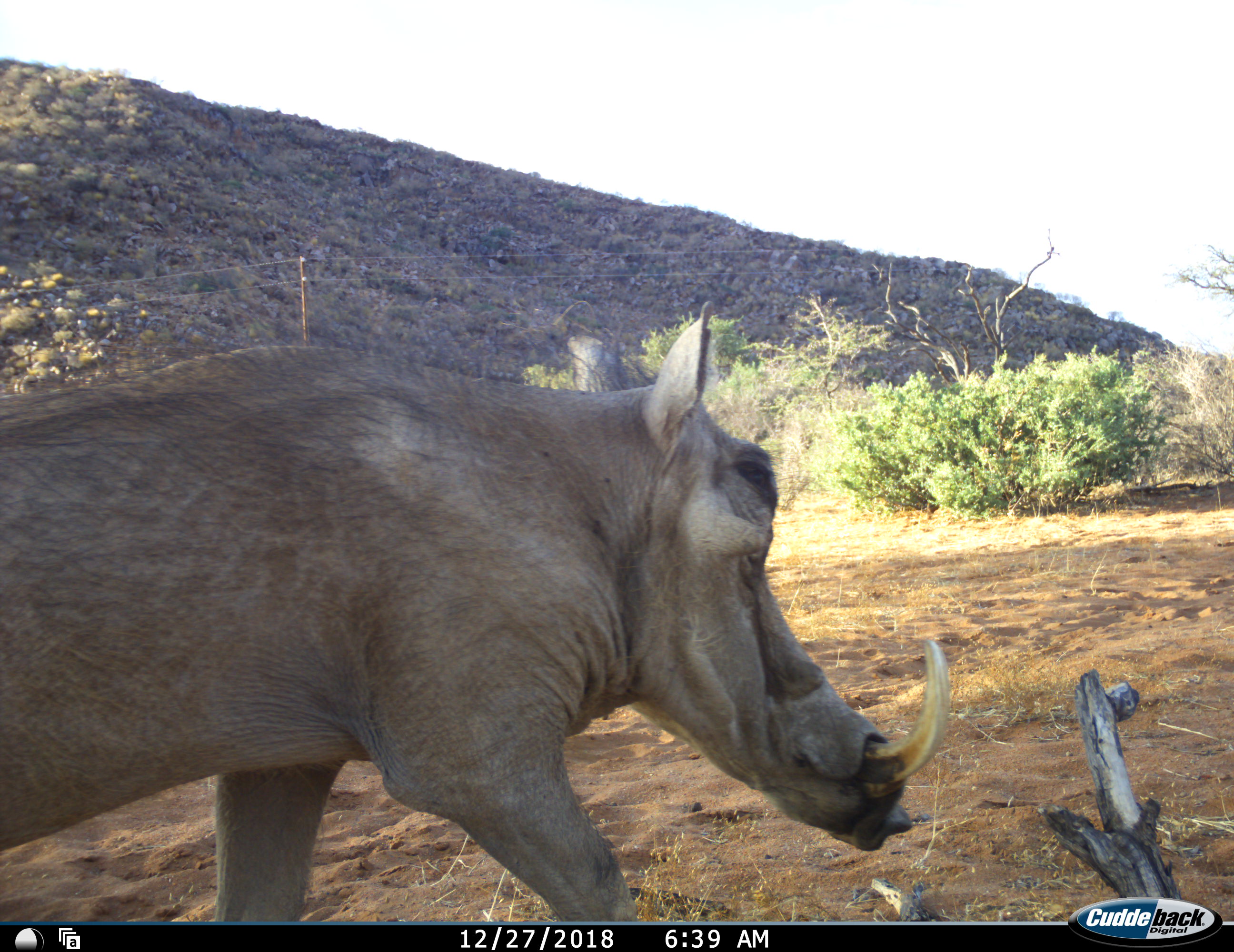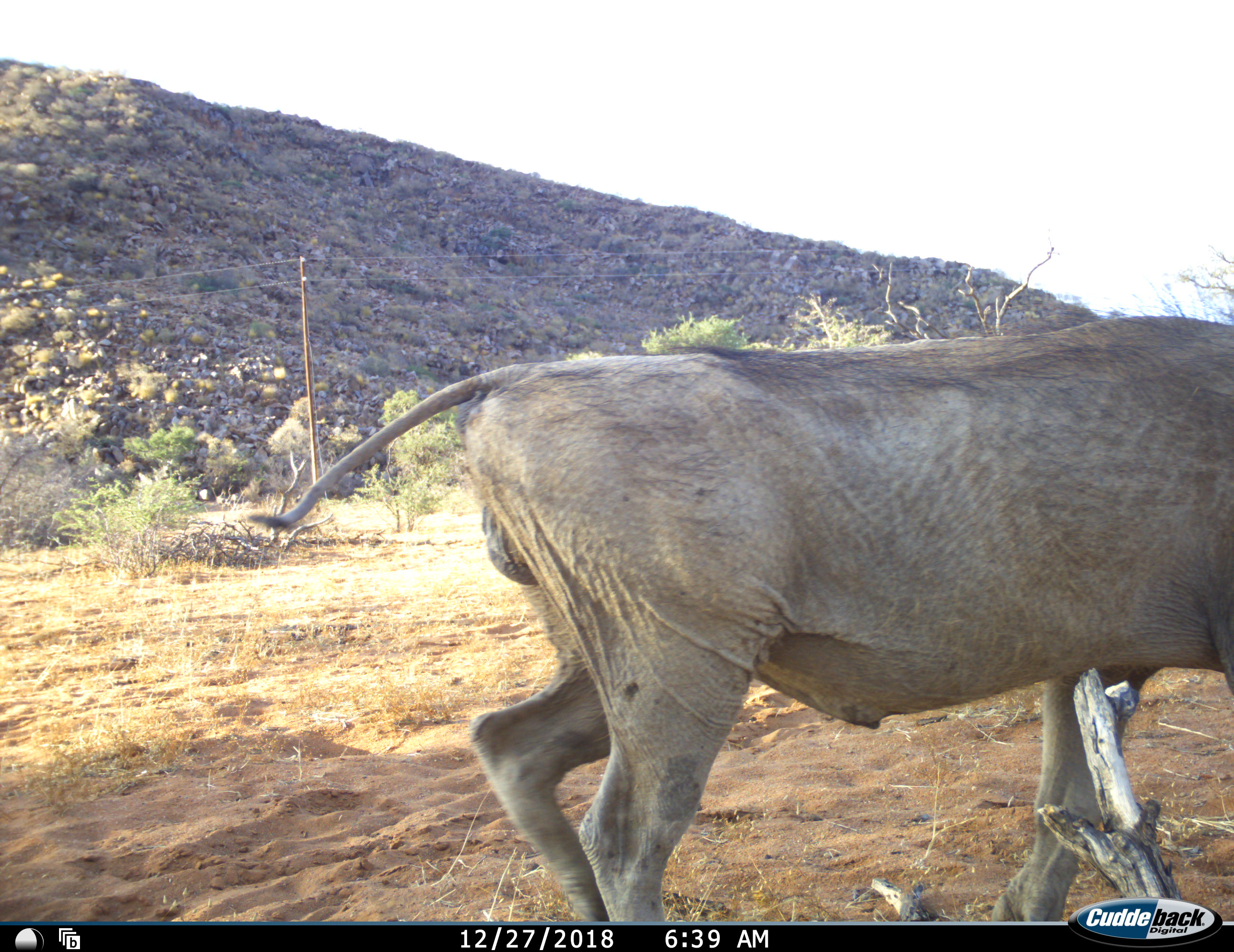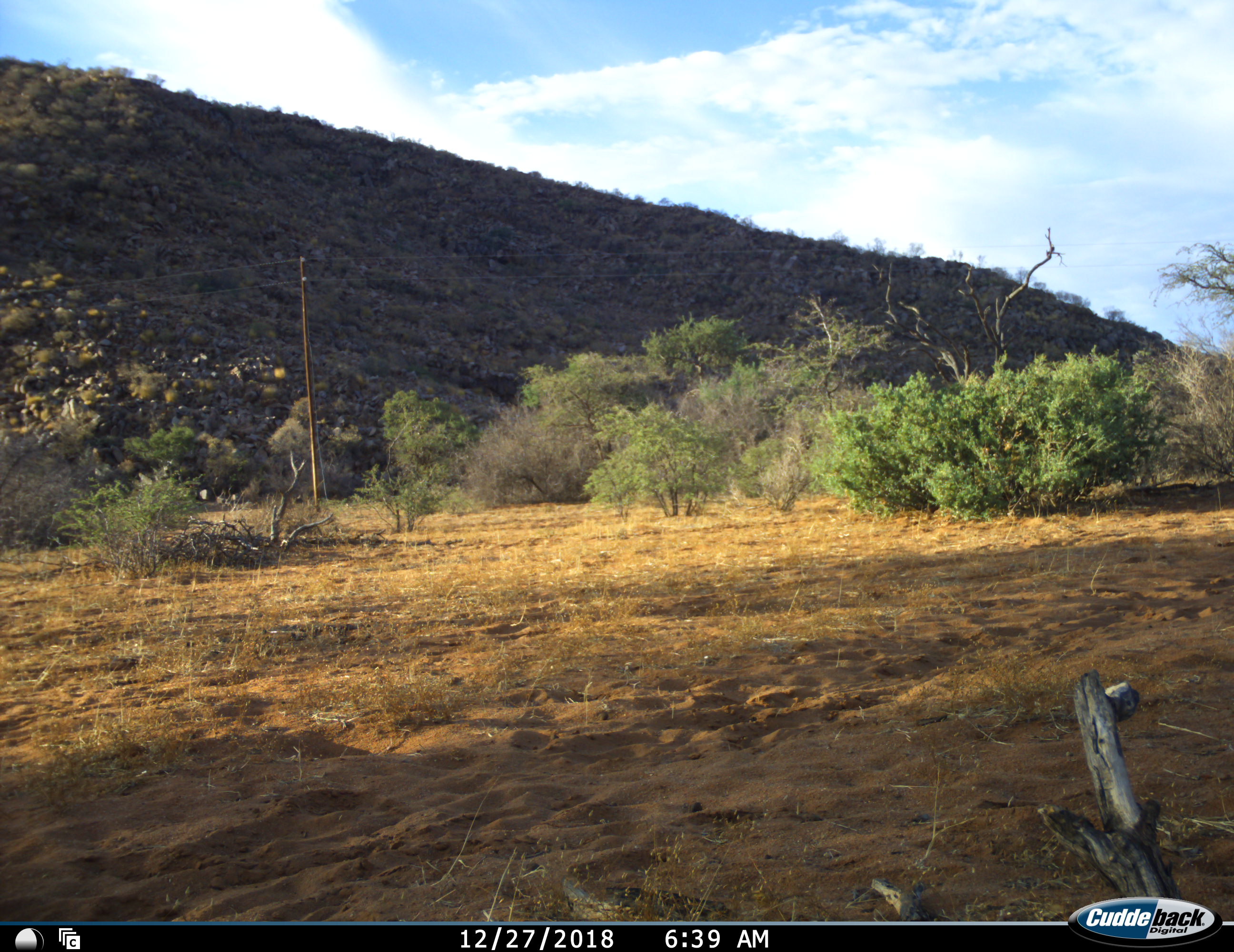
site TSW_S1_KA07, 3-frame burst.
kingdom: Animalia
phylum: Chordata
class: Mammalia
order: Artiodactyla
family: Suidae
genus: Phacochoerus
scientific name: Phacochoerus africanus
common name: warthog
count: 1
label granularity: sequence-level